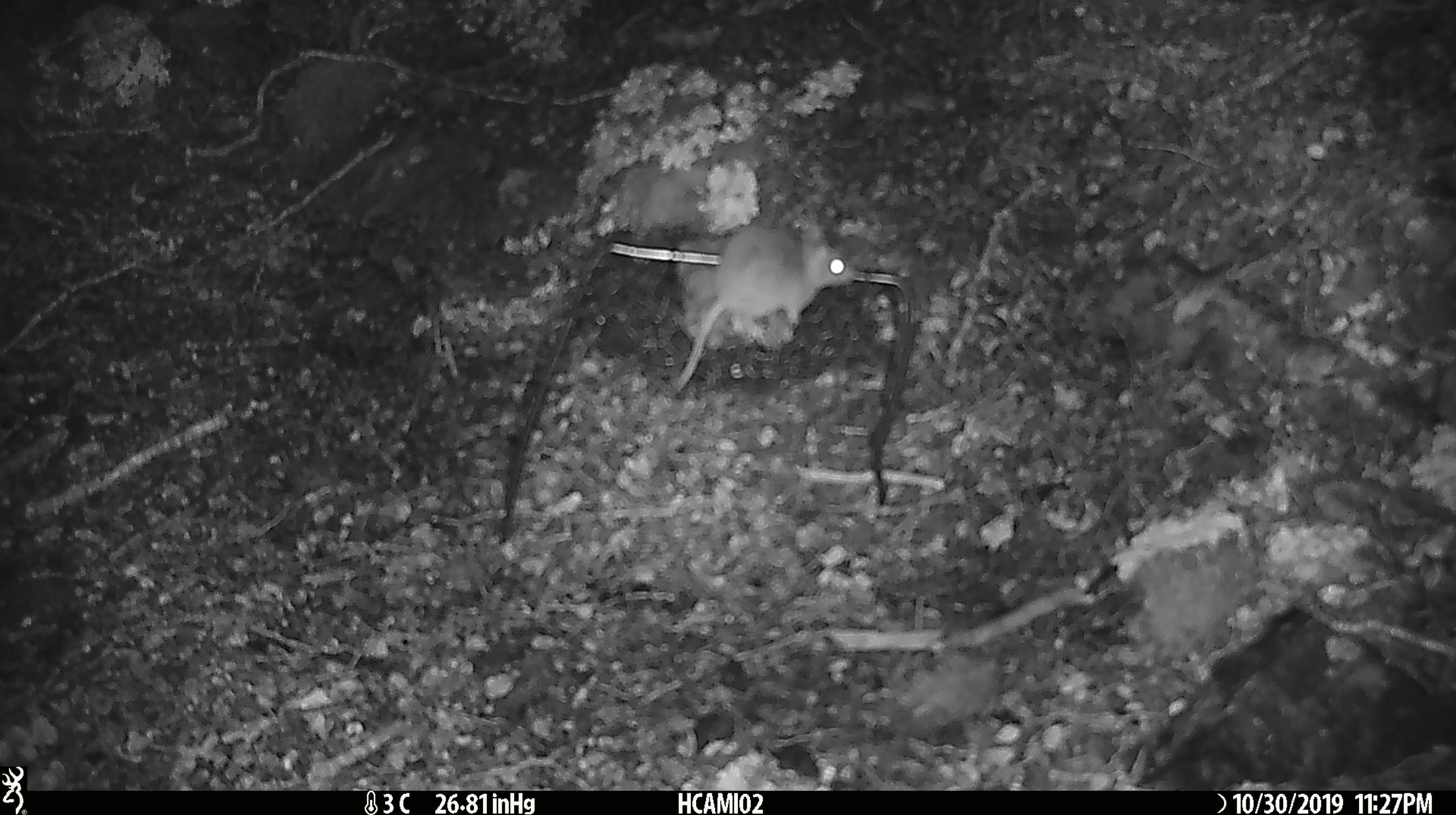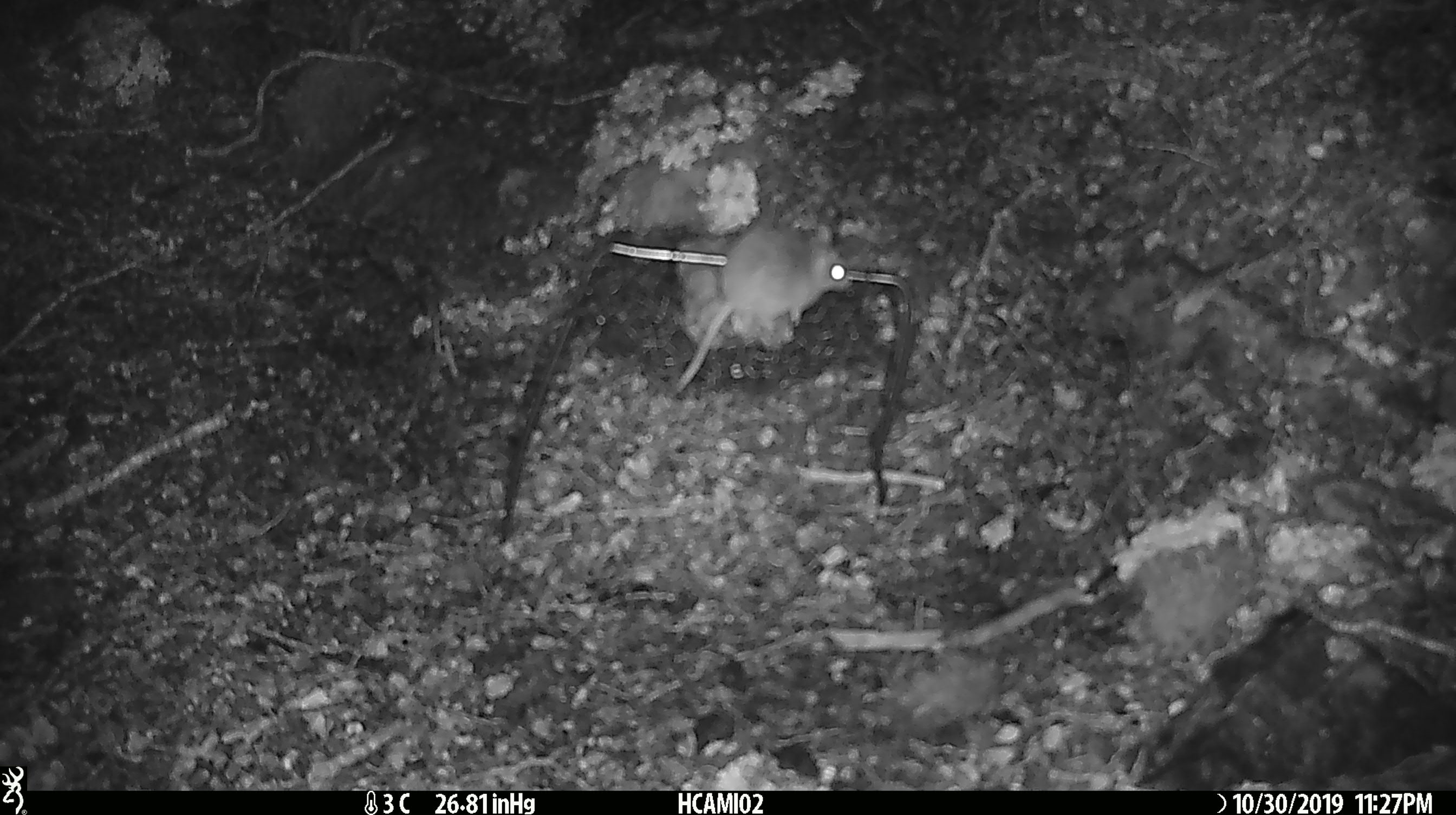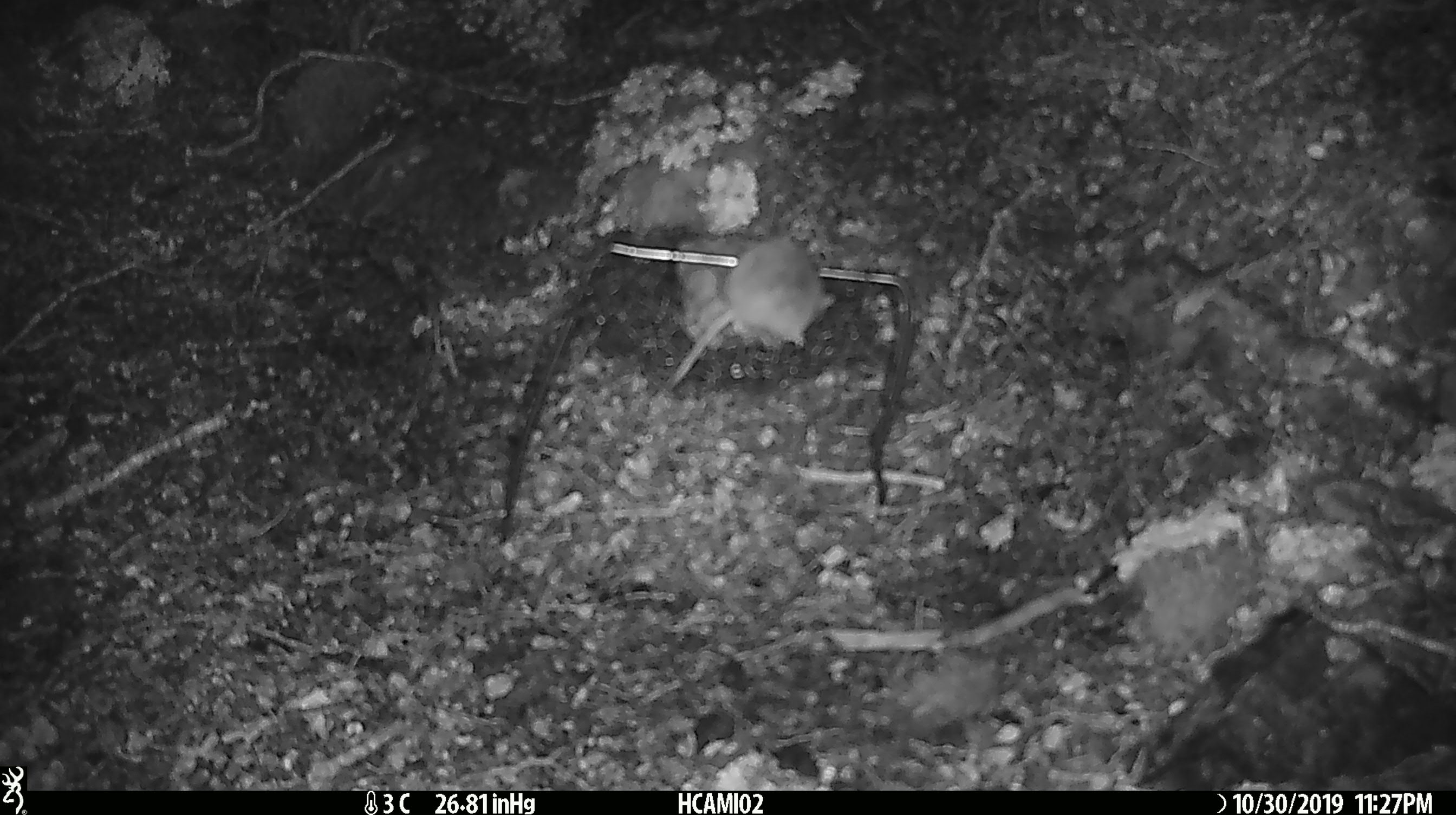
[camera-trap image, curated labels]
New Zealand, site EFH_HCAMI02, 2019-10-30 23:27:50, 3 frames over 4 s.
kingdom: Animalia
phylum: Chordata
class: Mammalia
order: Rodentia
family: Muridae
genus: Mus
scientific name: Mus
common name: mouse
Mouse (Mus).